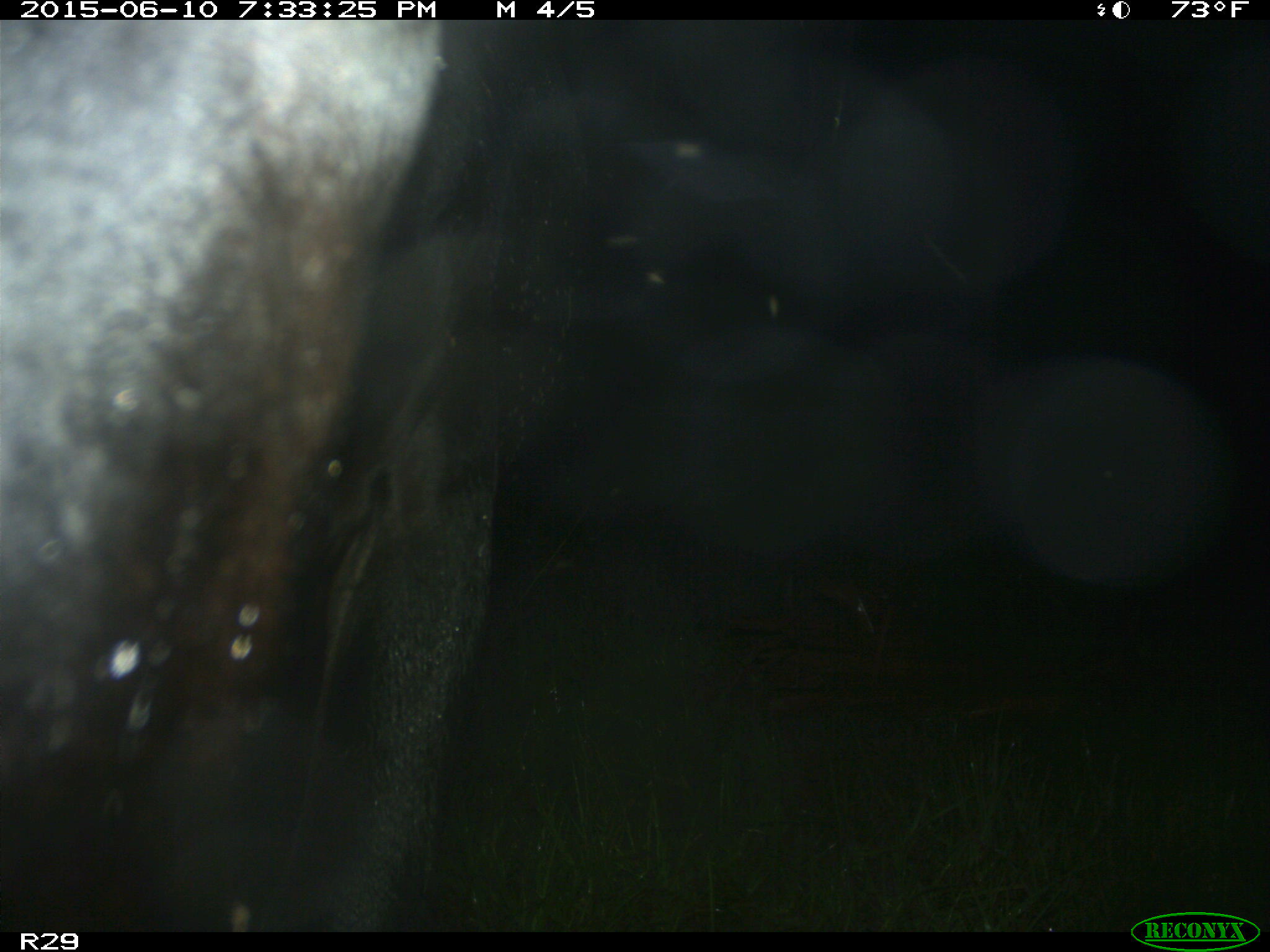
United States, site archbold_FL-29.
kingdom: Animalia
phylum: Chordata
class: Mammalia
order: Artiodactyla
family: Bovidae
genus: Bos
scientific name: Bos taurus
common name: domestic cow